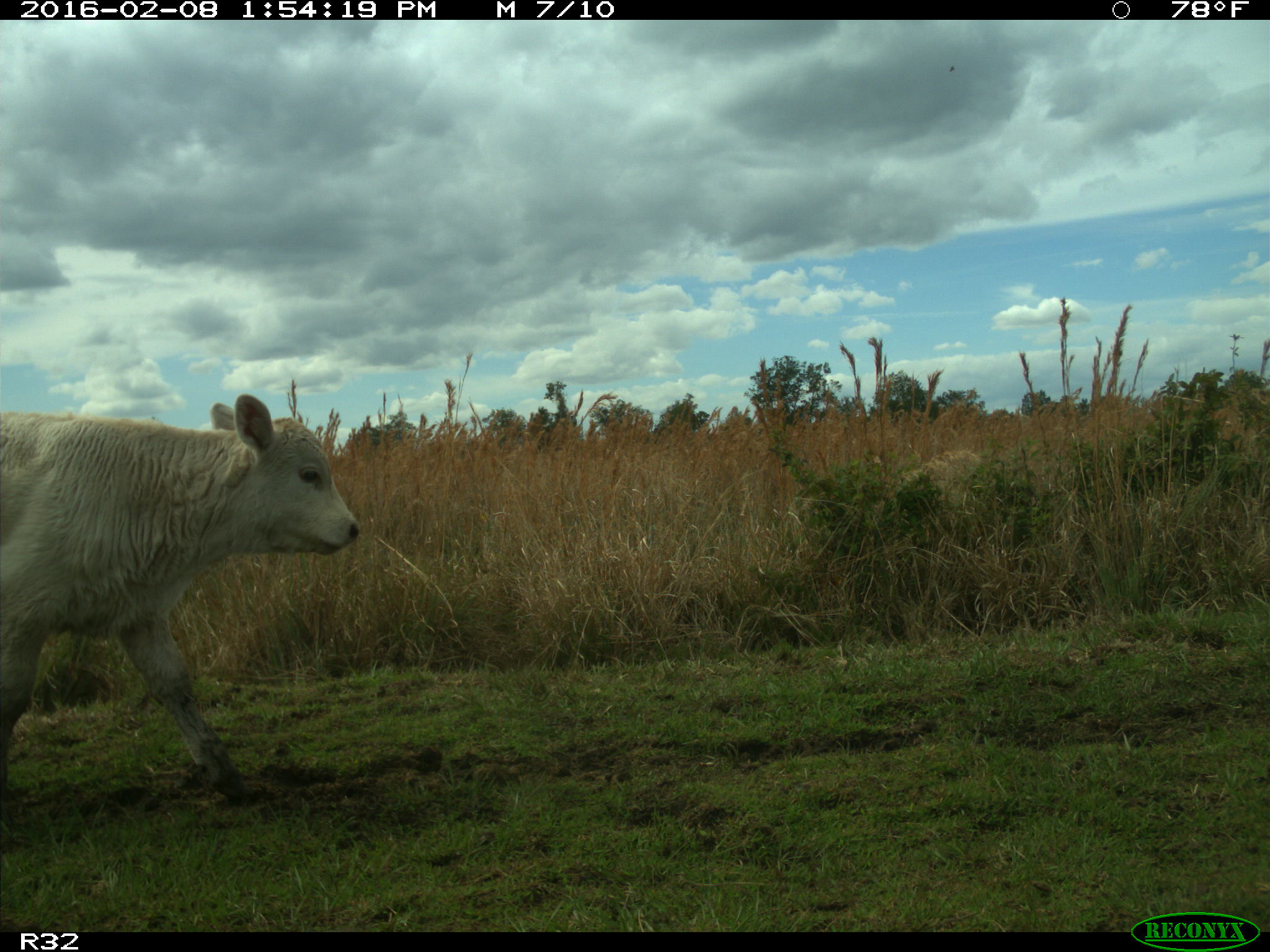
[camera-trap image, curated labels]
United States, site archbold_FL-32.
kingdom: Animalia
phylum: Chordata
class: Mammalia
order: Artiodactyla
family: Bovidae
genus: Bos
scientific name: Bos taurus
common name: domestic cow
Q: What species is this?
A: Bos taurus (domestic cow).